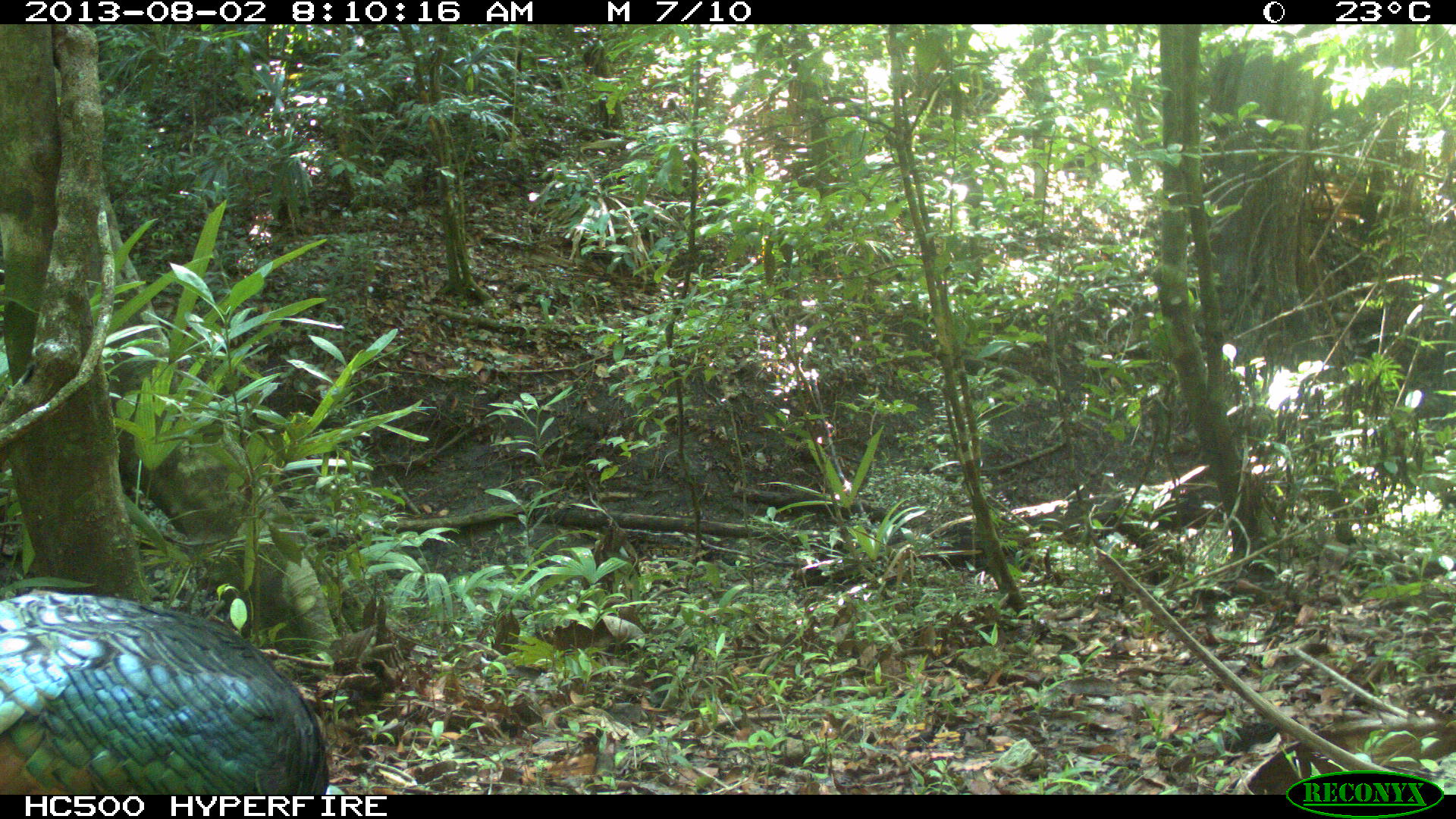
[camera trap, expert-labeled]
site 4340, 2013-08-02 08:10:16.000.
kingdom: Animalia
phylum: Chordata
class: Aves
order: Galliformes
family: Phasianidae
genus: Meleagris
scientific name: Meleagris ocellata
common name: ocellated turkey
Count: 1.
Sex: male.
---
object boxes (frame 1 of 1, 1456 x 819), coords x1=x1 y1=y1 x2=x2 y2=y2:
meleagris ocellata: x1=0 y1=585 x2=328 y2=794